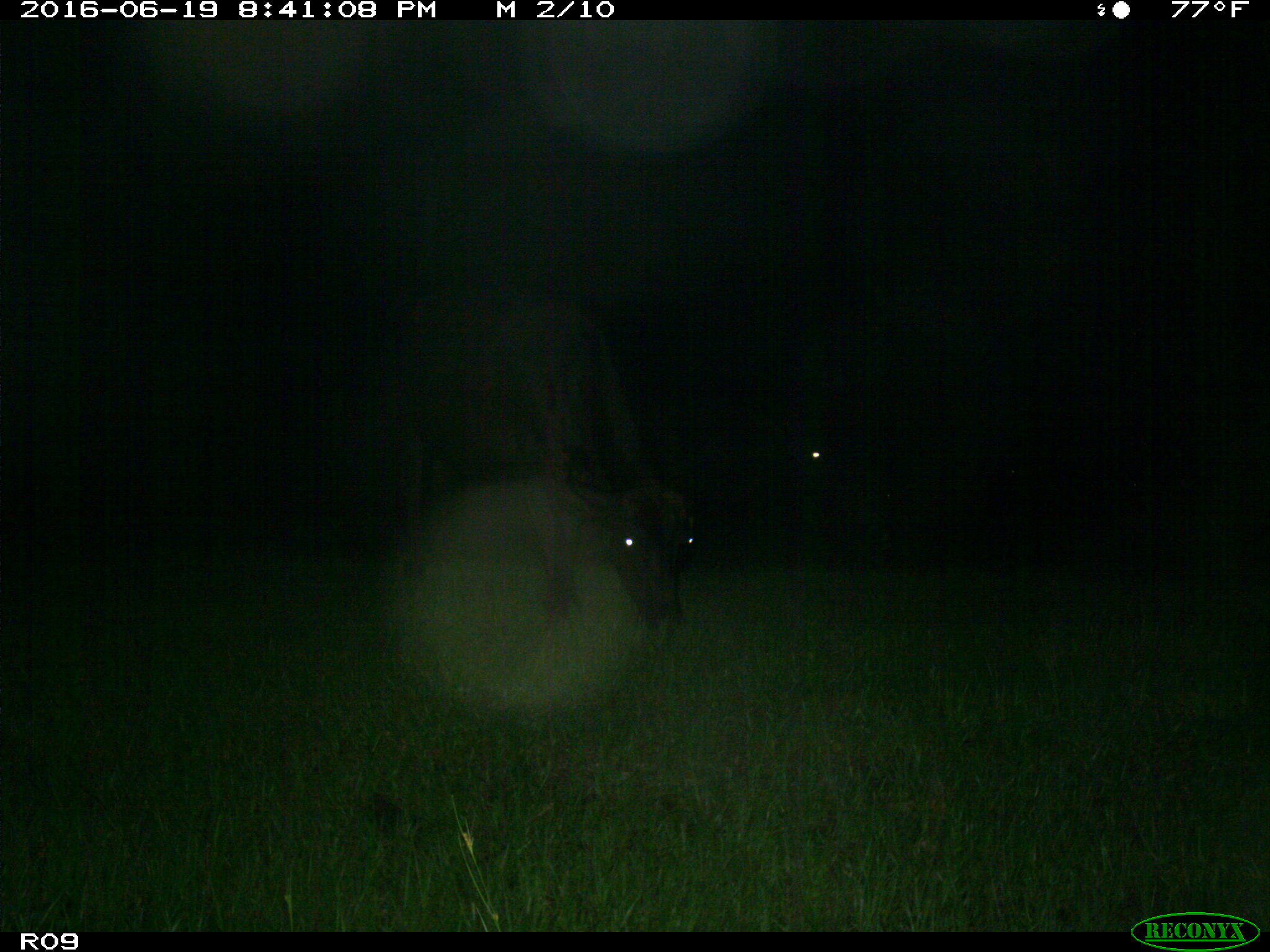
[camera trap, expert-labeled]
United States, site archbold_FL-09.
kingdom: Animalia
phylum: Chordata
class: Mammalia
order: Artiodactyla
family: Bovidae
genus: Bos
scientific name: Bos taurus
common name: domestic cow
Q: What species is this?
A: Bos taurus (domestic cow).